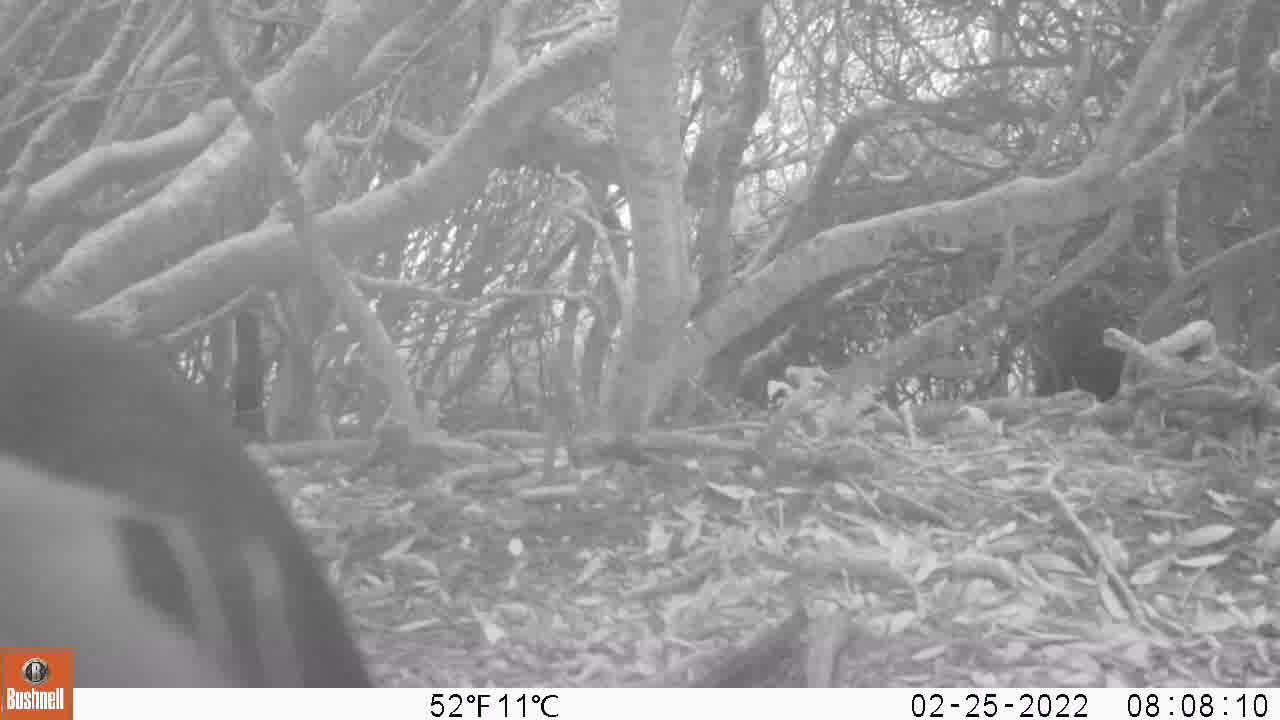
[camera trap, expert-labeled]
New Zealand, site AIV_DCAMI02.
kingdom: Animalia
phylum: Chordata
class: Aves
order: Sphenisciformes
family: Spheniscidae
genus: Megadyptes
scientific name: Megadyptes antipodes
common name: yellow-eyed penguin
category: yellow eyed penguin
Yellow eyed penguin (yellow-eyed penguin) (Megadyptes antipodes).